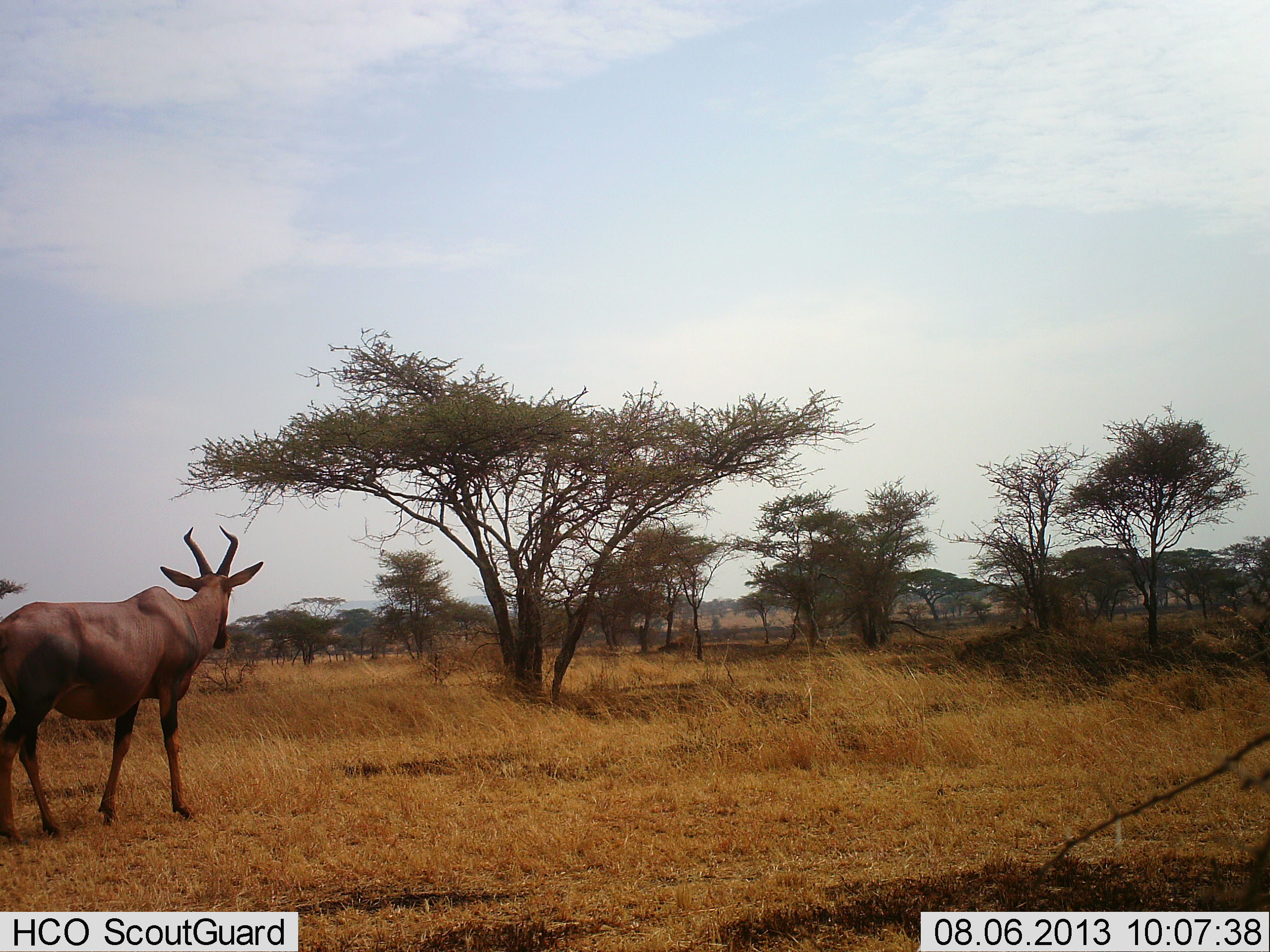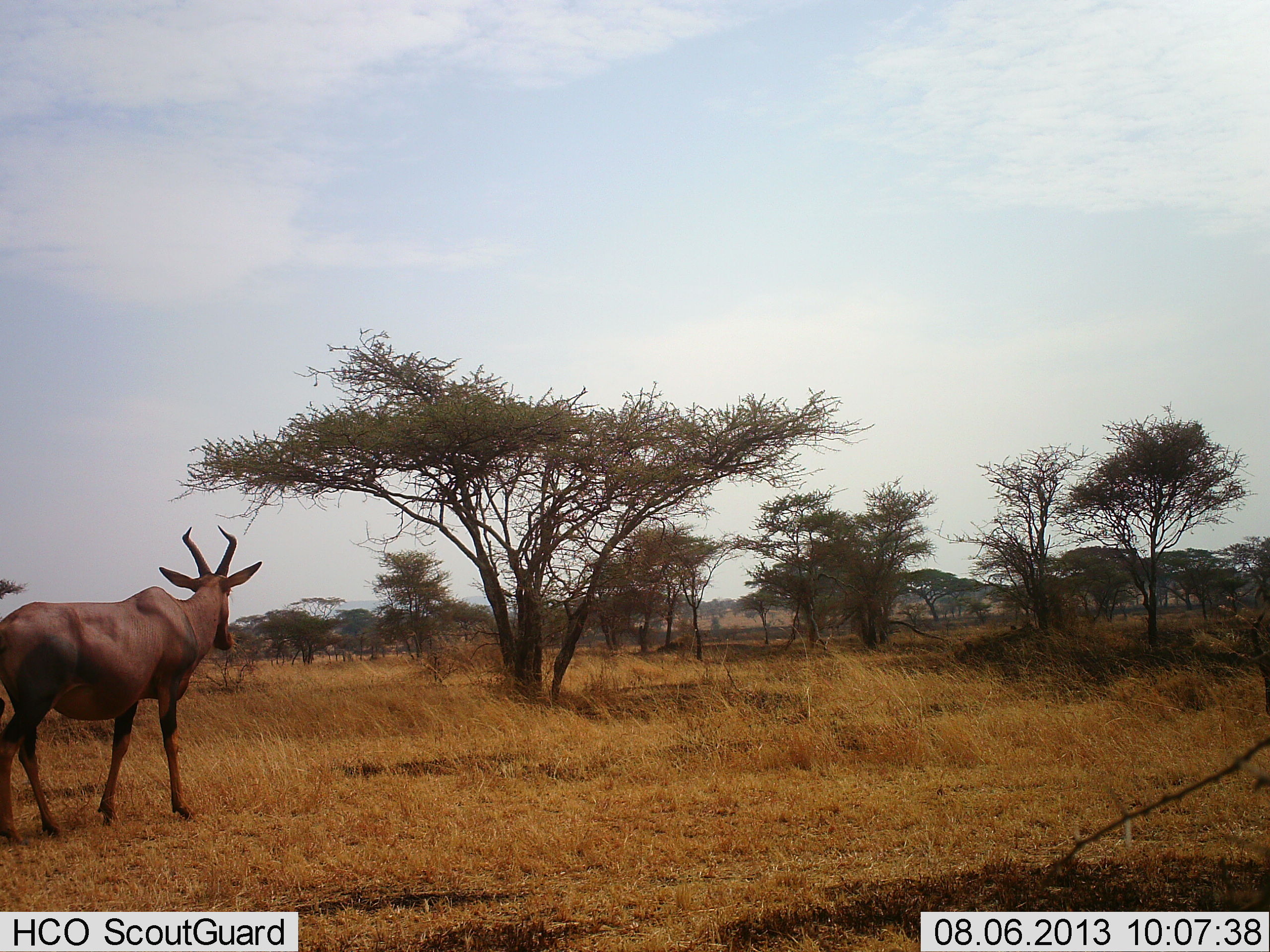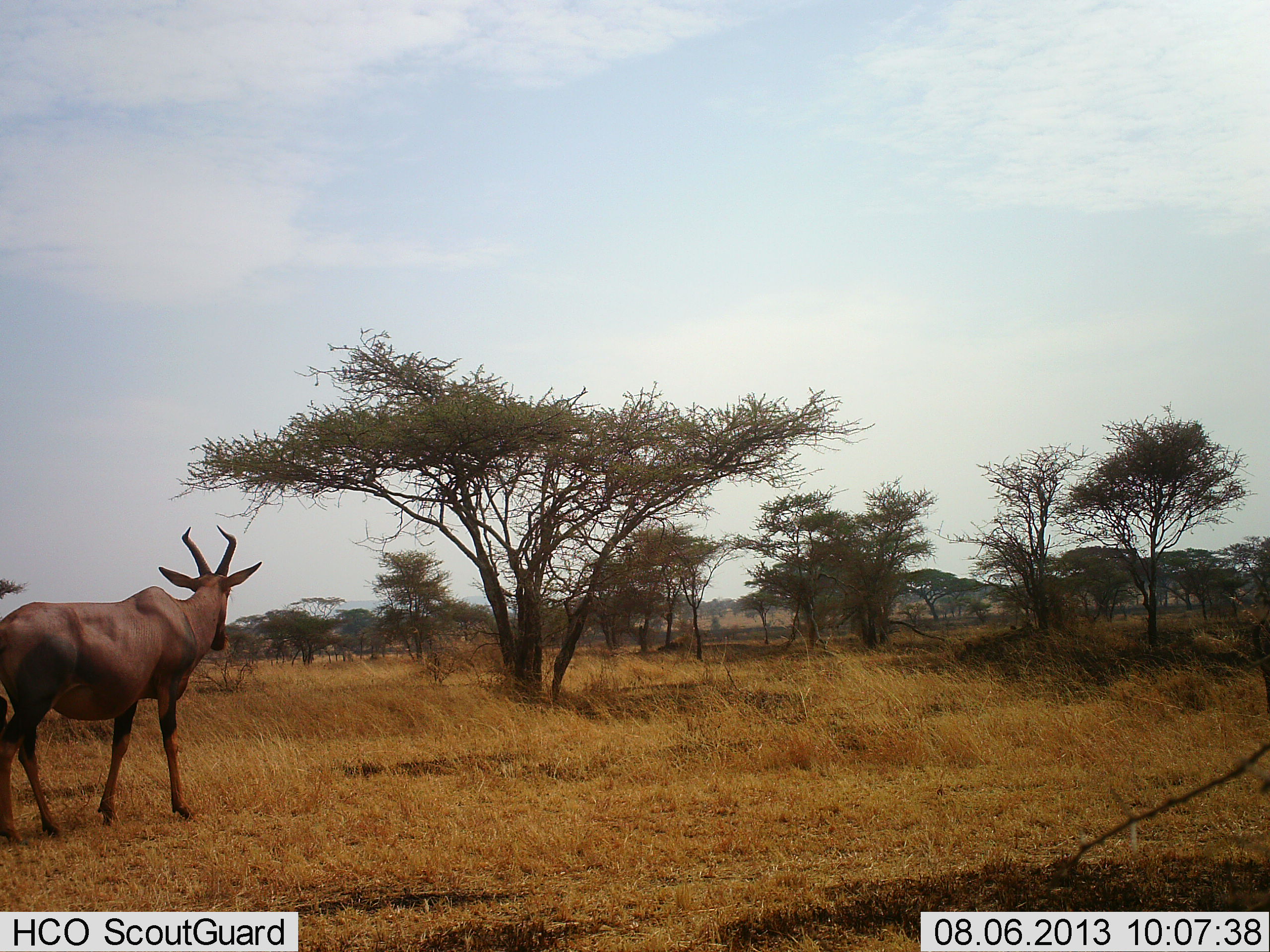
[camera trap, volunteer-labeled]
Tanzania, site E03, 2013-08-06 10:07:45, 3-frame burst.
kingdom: Animalia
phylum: Chordata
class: Mammalia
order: Artiodactyla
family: Bovidae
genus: Damaliscus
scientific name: Damaliscus lunatus jimela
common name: topi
Topi (Damaliscus lunatus jimela), count 1. Behavior (volunteer vote fractions): standing 70%, resting 0%, moving 10%, interacting 0%. Young present (vote fraction): 0%. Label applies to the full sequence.